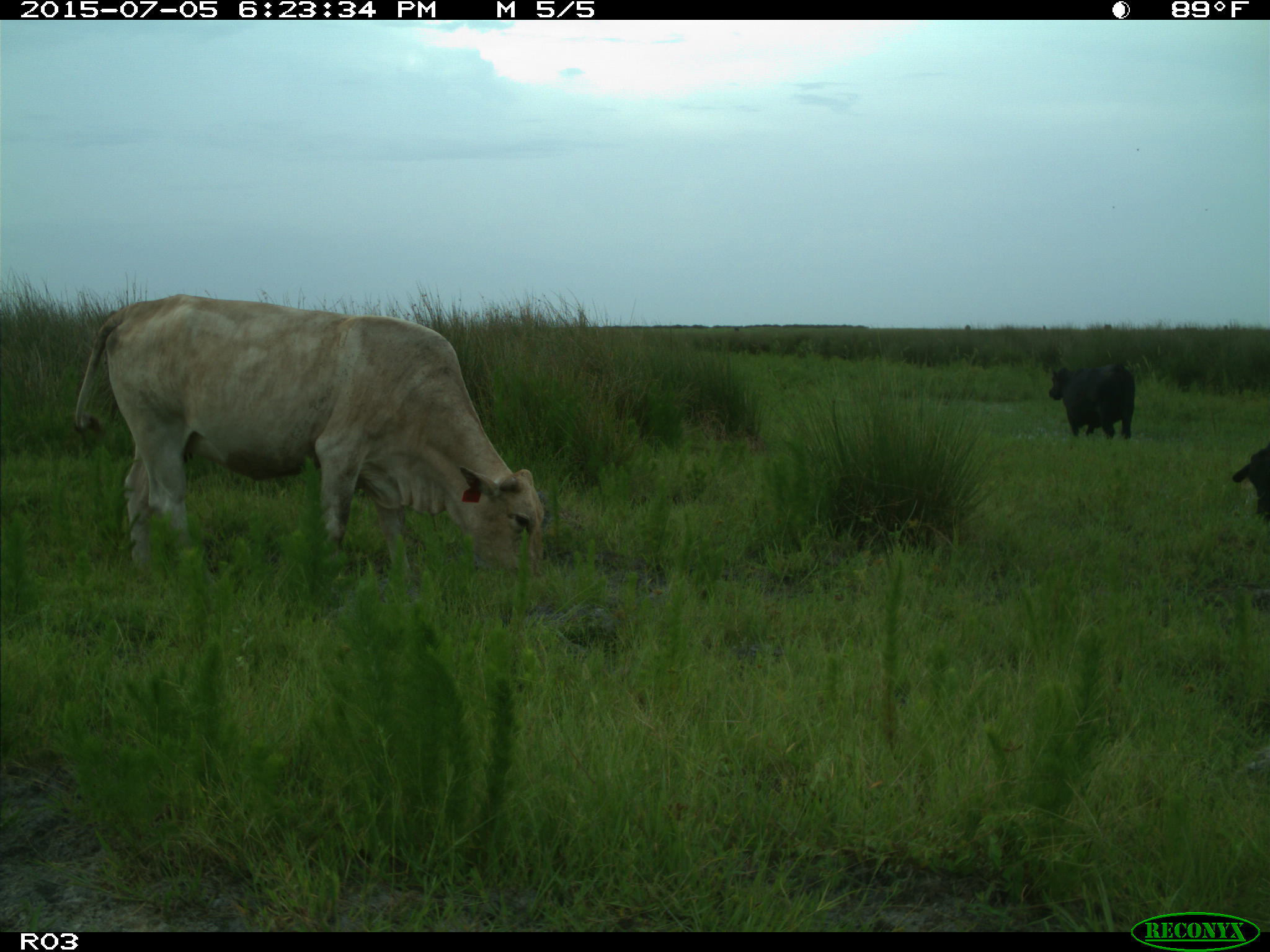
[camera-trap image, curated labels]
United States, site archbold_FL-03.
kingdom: Animalia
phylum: Chordata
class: Mammalia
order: Artiodactyla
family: Bovidae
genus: Bos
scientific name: Bos taurus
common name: domestic cow